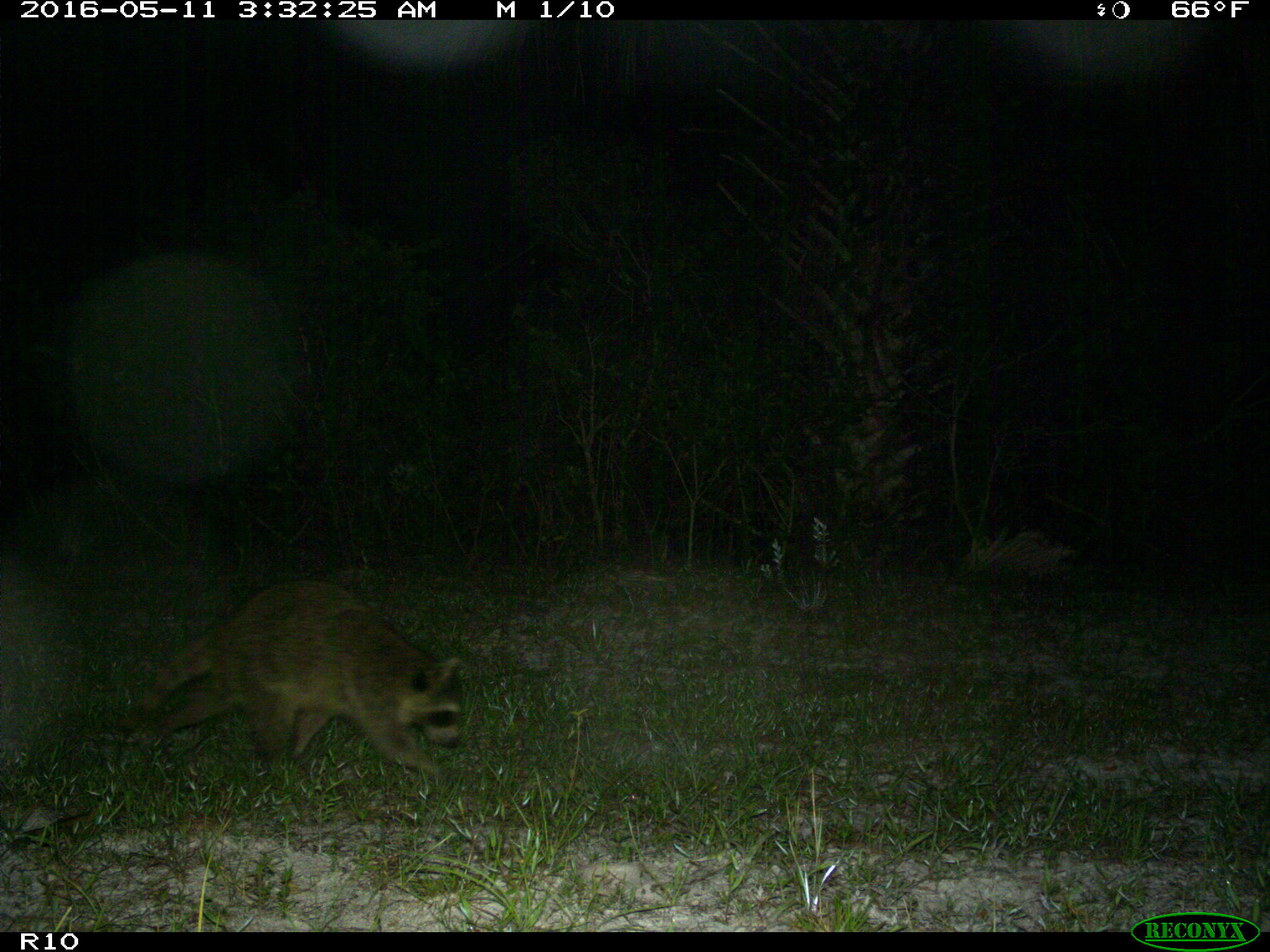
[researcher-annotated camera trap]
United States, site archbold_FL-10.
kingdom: Animalia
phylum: Chordata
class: Mammalia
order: Carnivora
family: Procyonidae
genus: Procyon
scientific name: Procyon lotor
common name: common raccoon